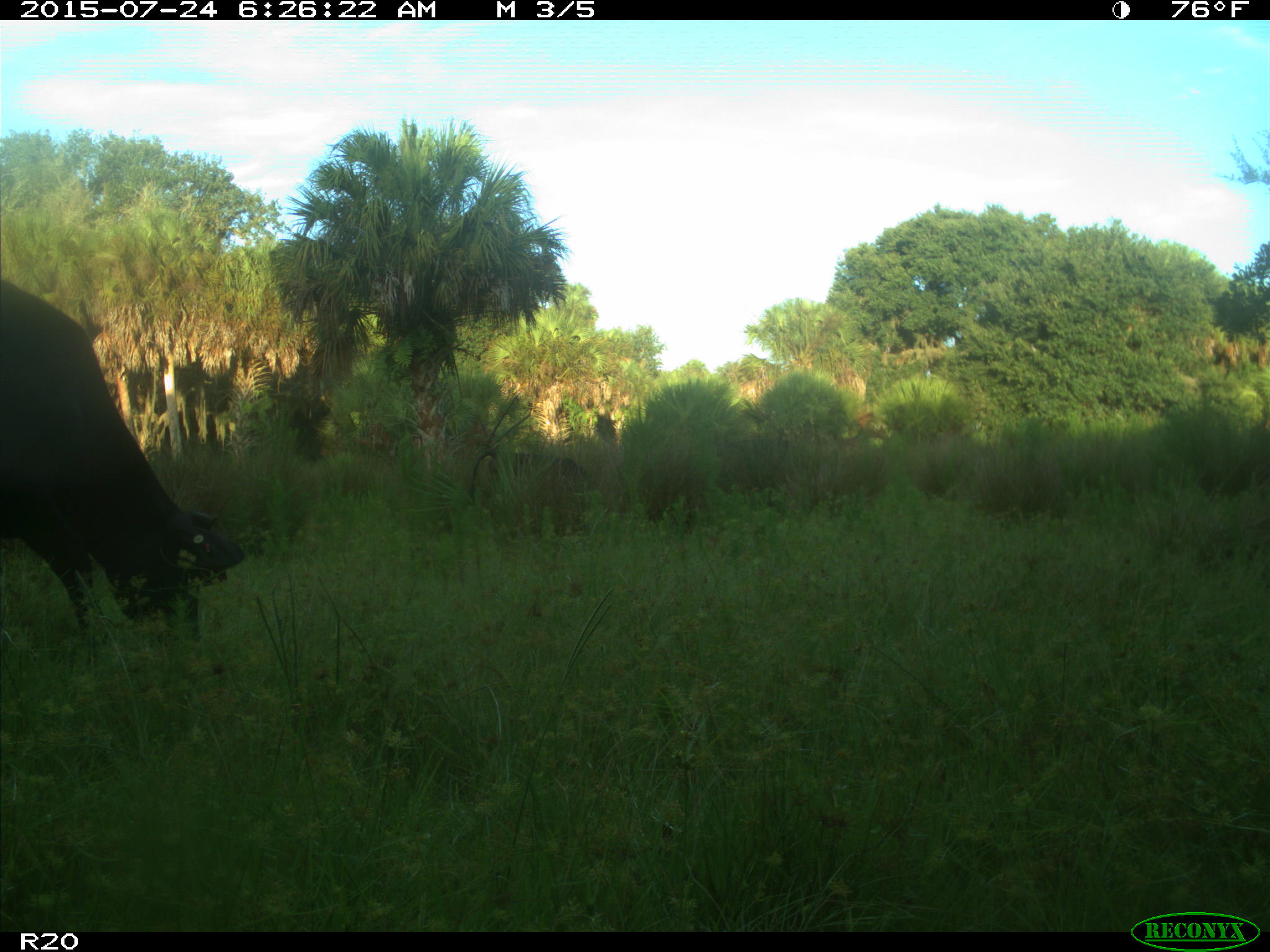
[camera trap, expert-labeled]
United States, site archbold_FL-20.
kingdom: Animalia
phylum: Chordata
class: Mammalia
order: Artiodactyla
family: Bovidae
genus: Bos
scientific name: Bos taurus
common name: domestic cow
Bos taurus (domestic cow).